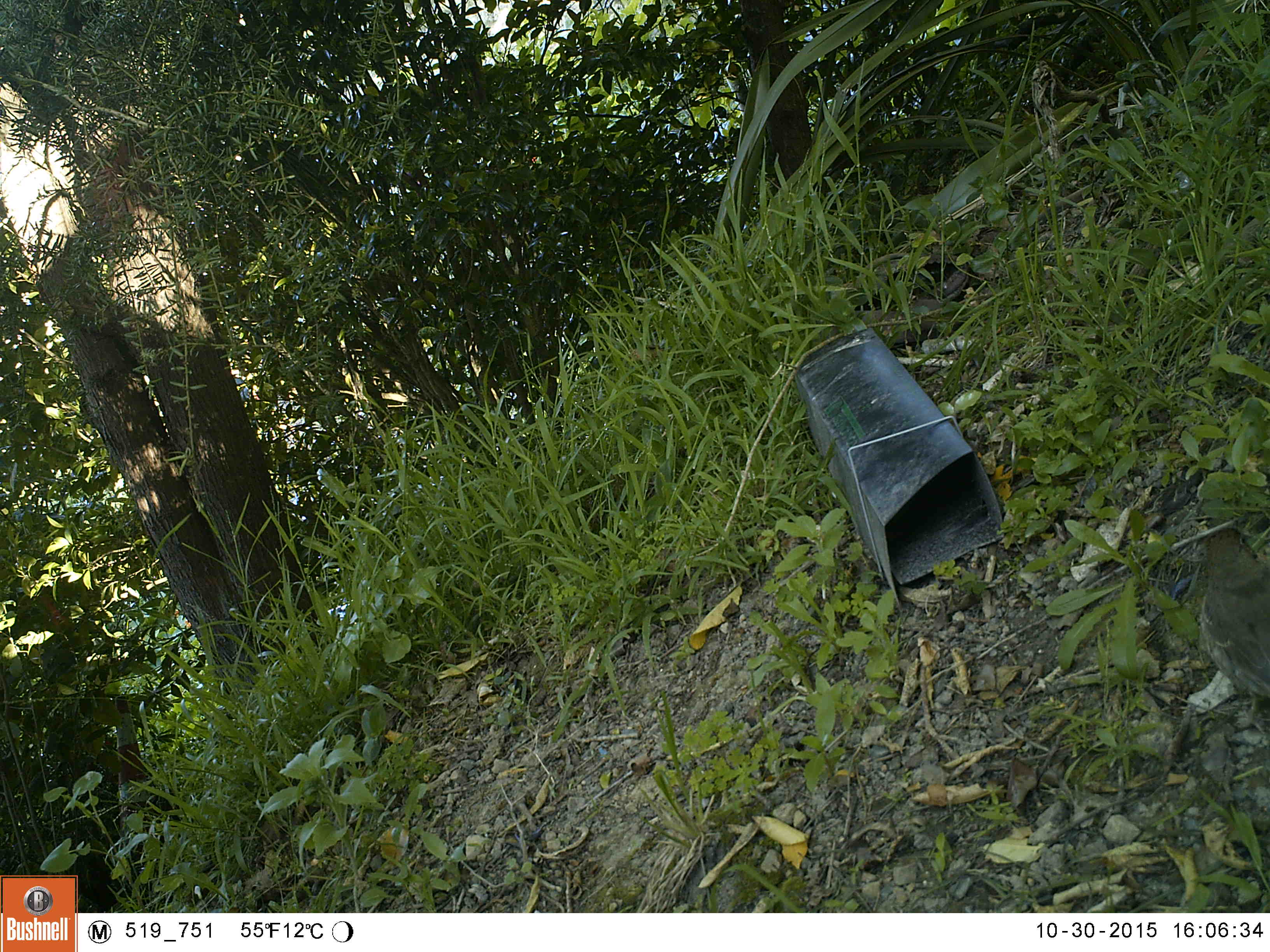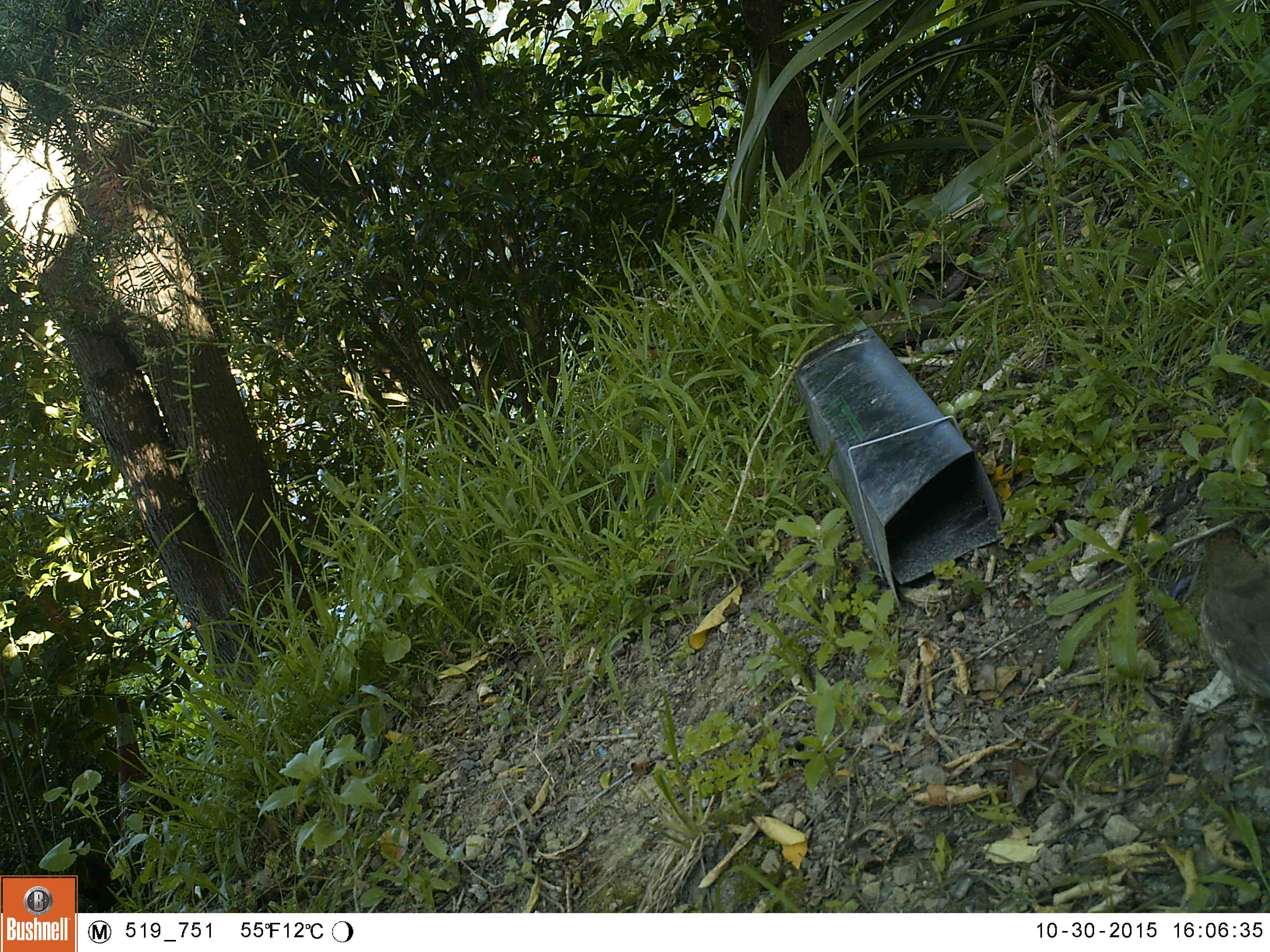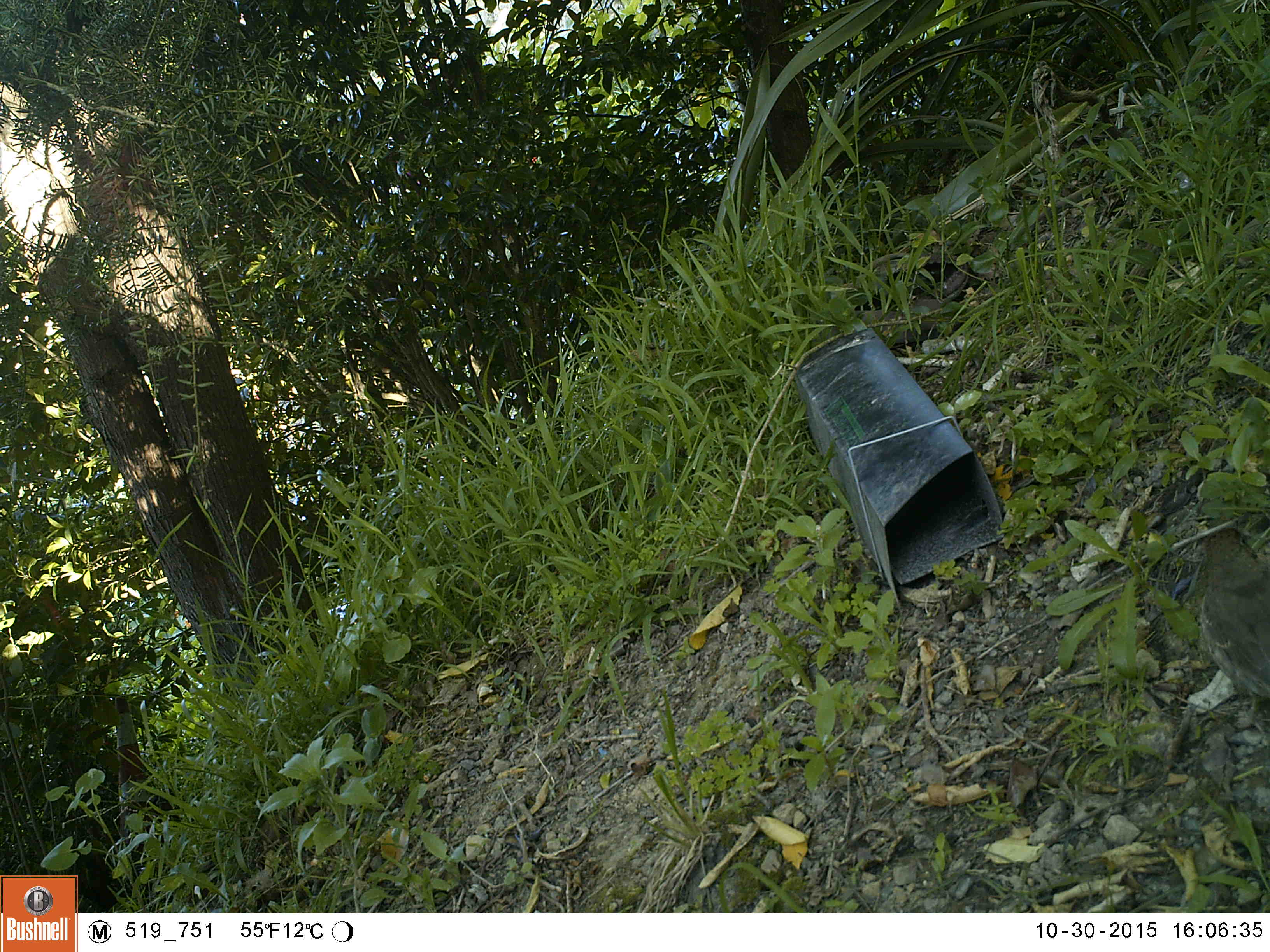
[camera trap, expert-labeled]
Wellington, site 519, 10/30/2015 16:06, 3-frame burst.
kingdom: Animalia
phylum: Chordata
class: Aves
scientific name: Aves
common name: bird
Bird (Aves).